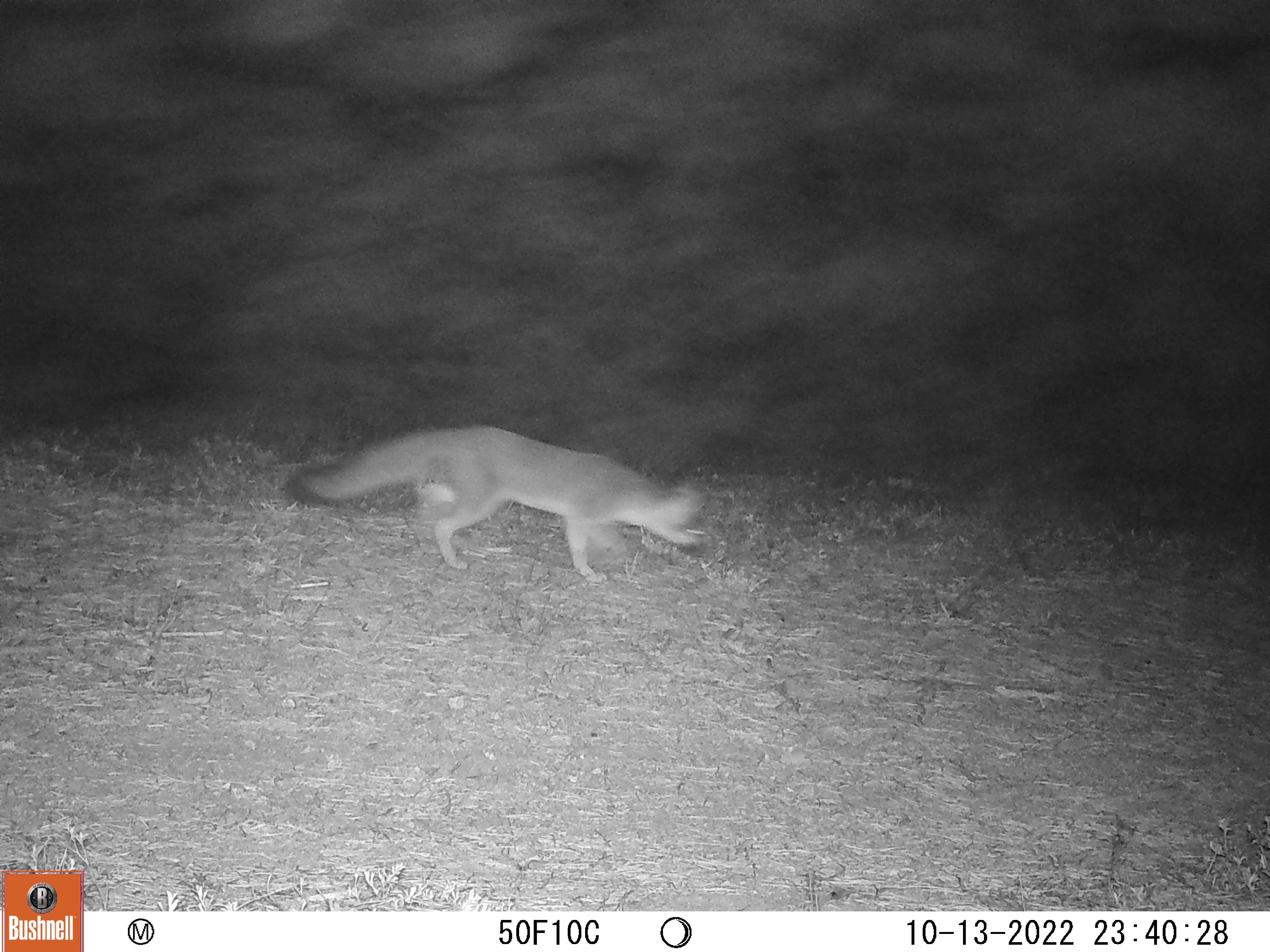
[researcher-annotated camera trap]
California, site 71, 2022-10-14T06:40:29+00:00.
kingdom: Animalia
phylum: Chordata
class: Mammalia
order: Carnivora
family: Canidae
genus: Urocyon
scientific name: Urocyon cinereoargenteus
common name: gray fox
Gray fox (Urocyon cinereoargenteus).